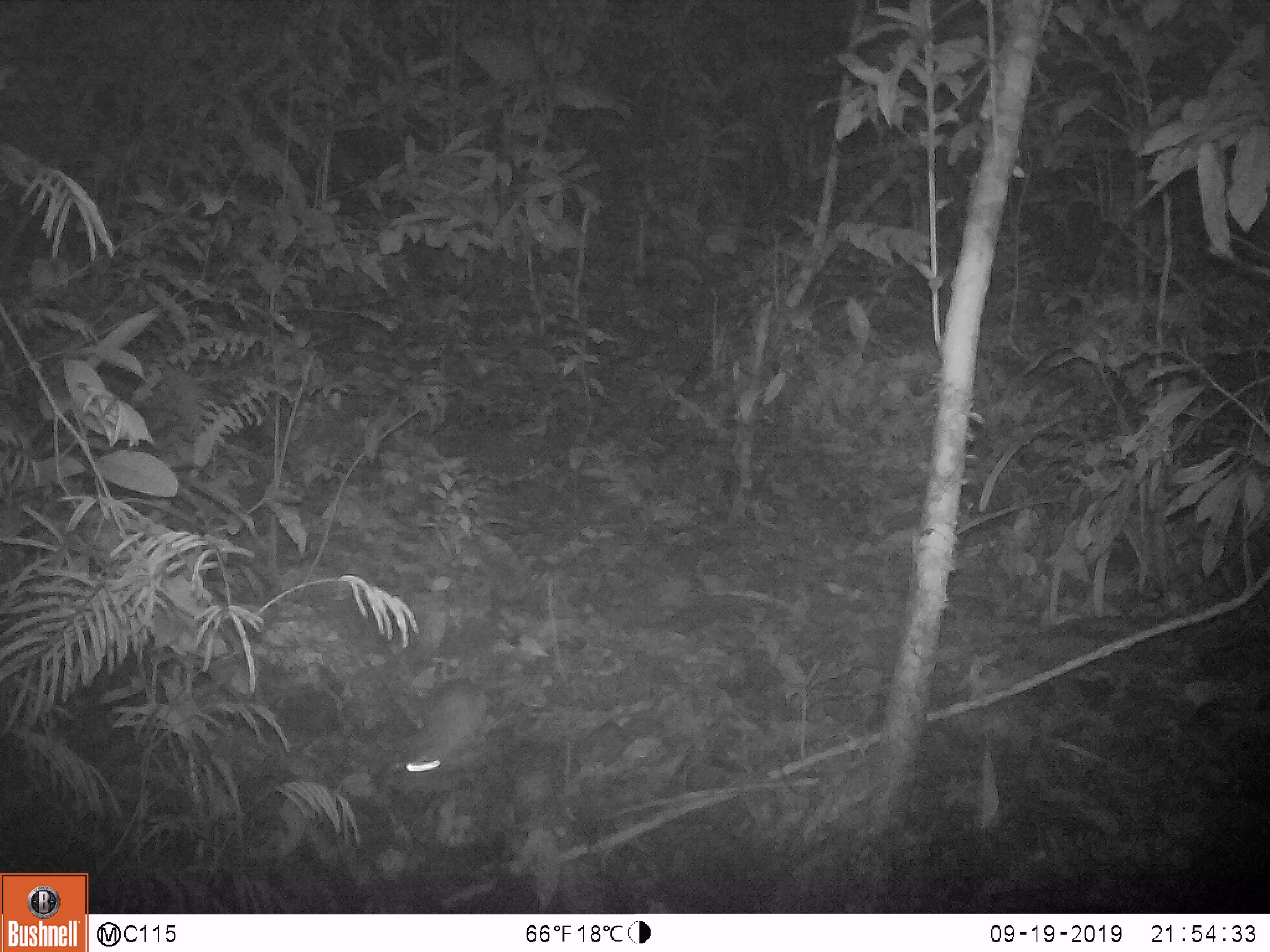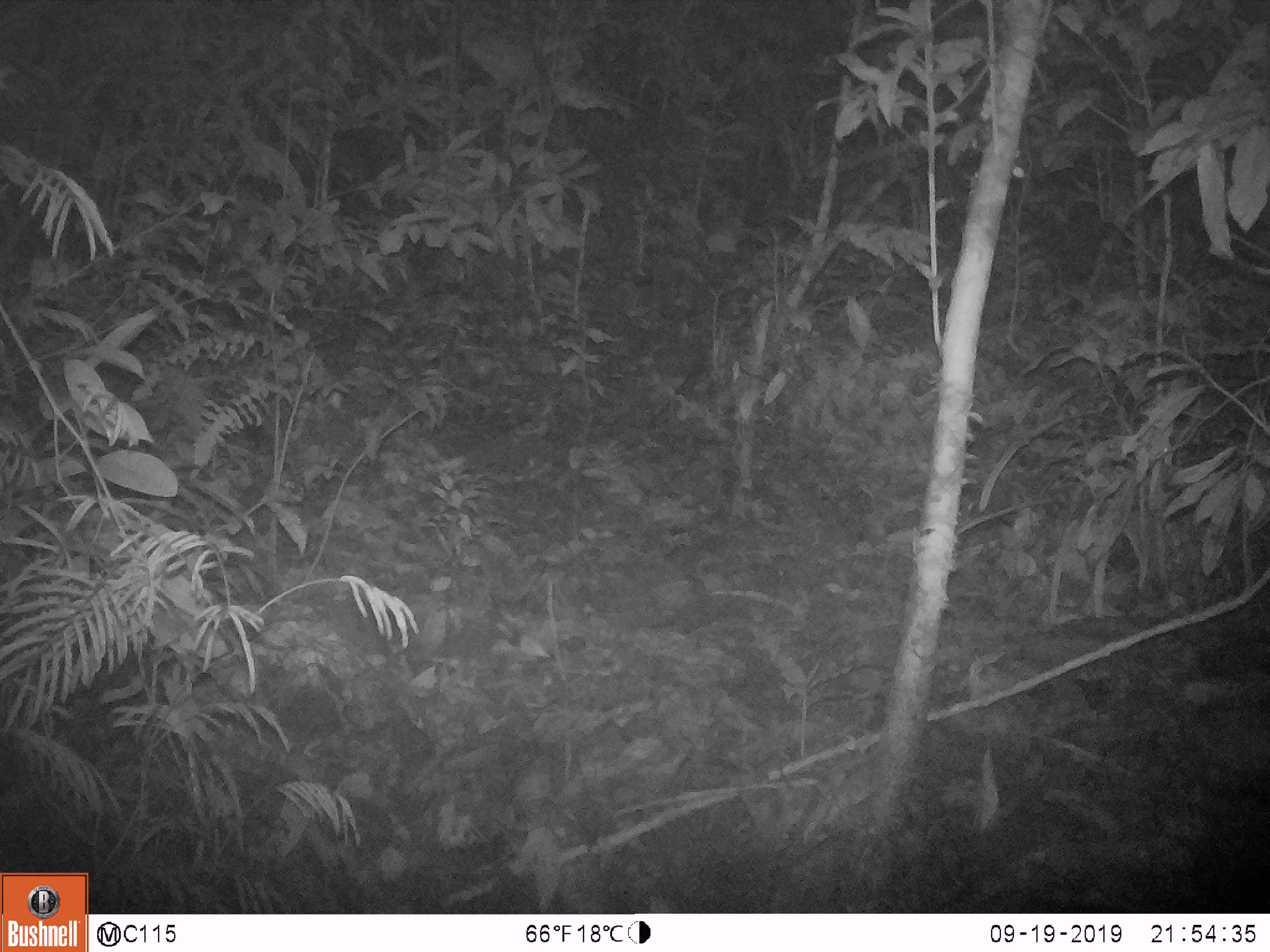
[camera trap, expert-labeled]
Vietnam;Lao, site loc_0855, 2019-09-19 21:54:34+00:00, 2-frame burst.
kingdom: Animalia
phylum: Chordata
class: Mammalia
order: Rodentia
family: Muridae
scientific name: Muridae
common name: old-world mice and rats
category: unidentified murid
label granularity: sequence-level